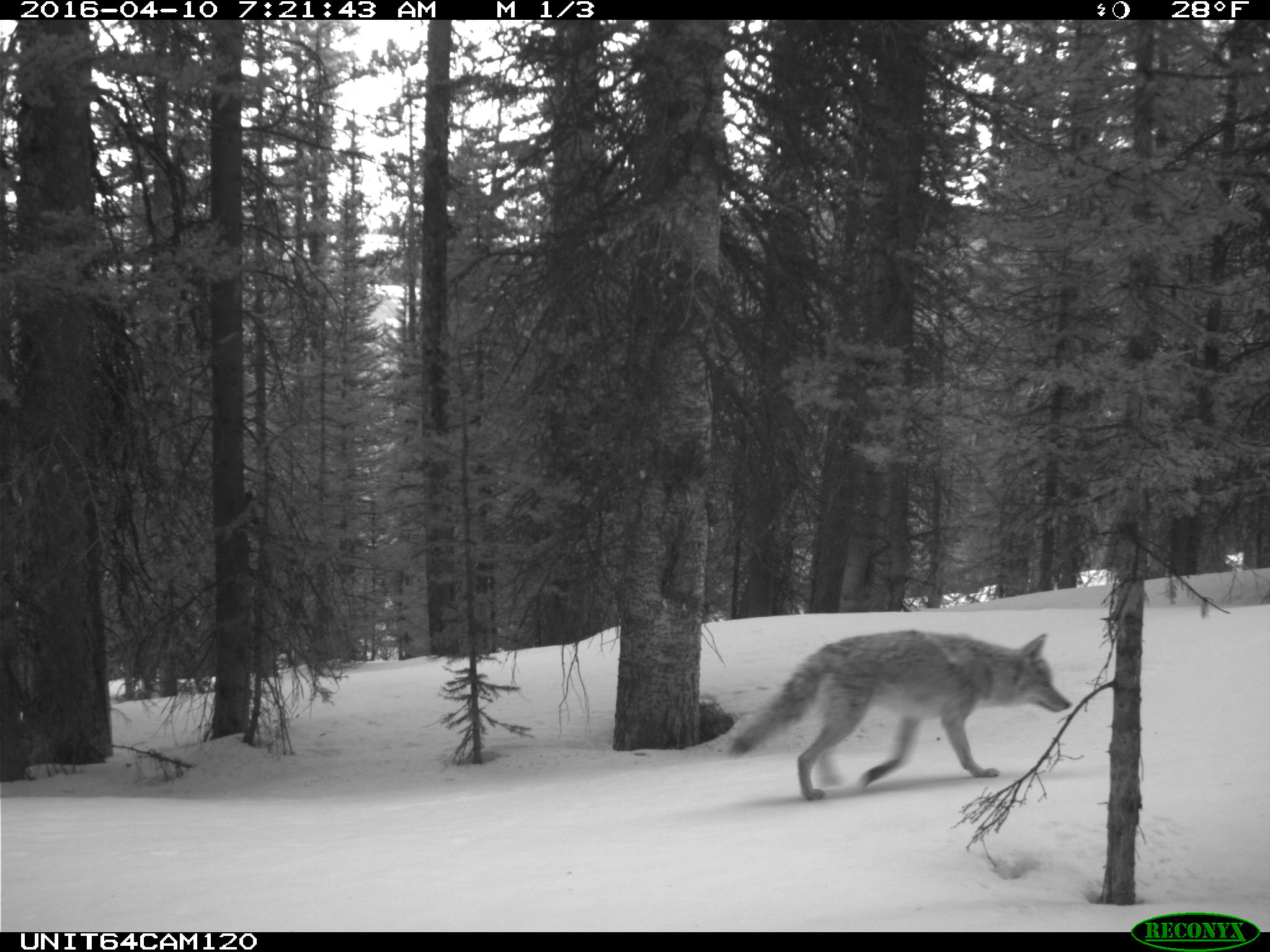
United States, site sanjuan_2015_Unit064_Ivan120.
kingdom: Animalia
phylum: Chordata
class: Mammalia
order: Carnivora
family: Canidae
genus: Canis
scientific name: Canis latrans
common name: coyote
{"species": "Canis latrans (coyote)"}